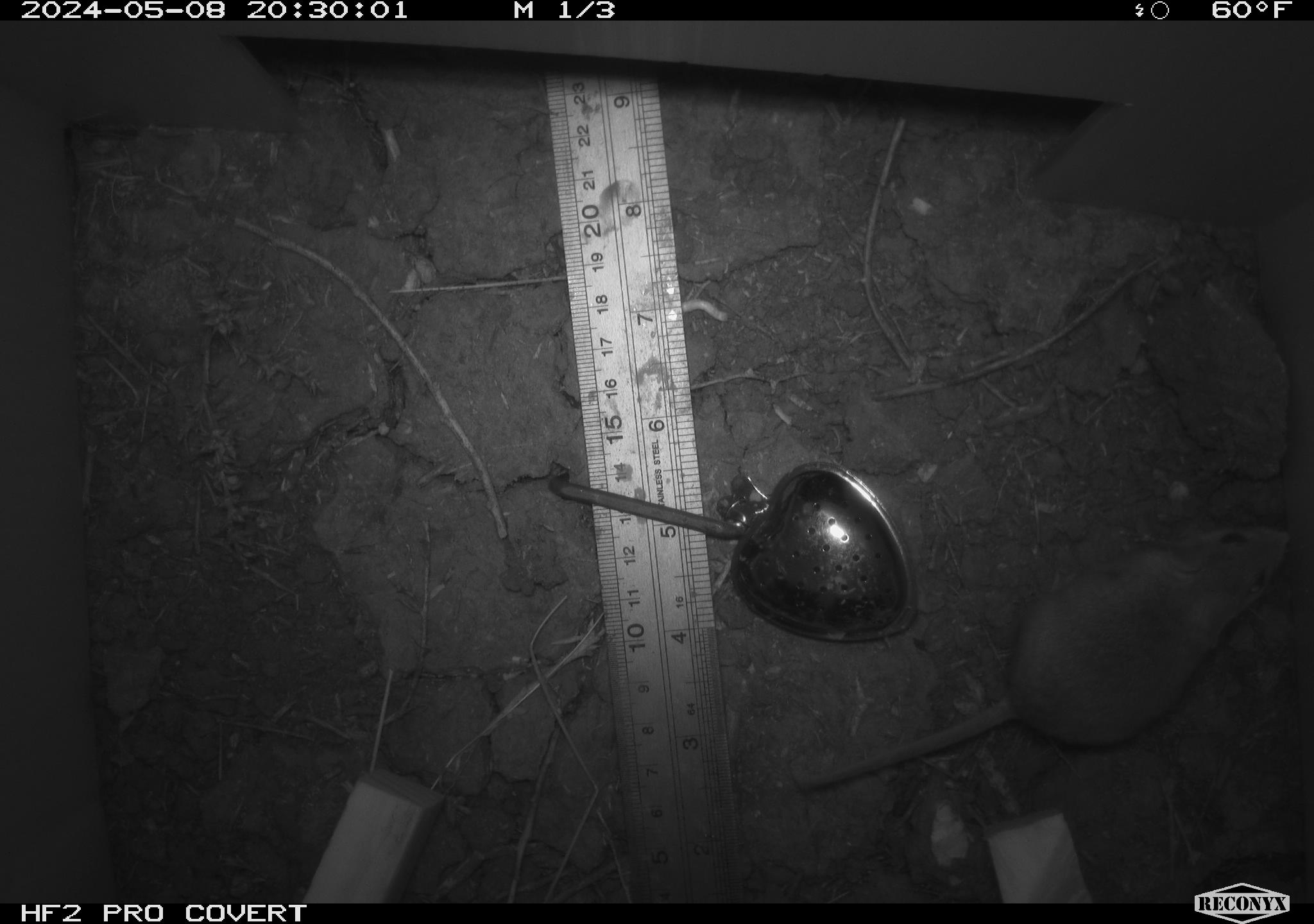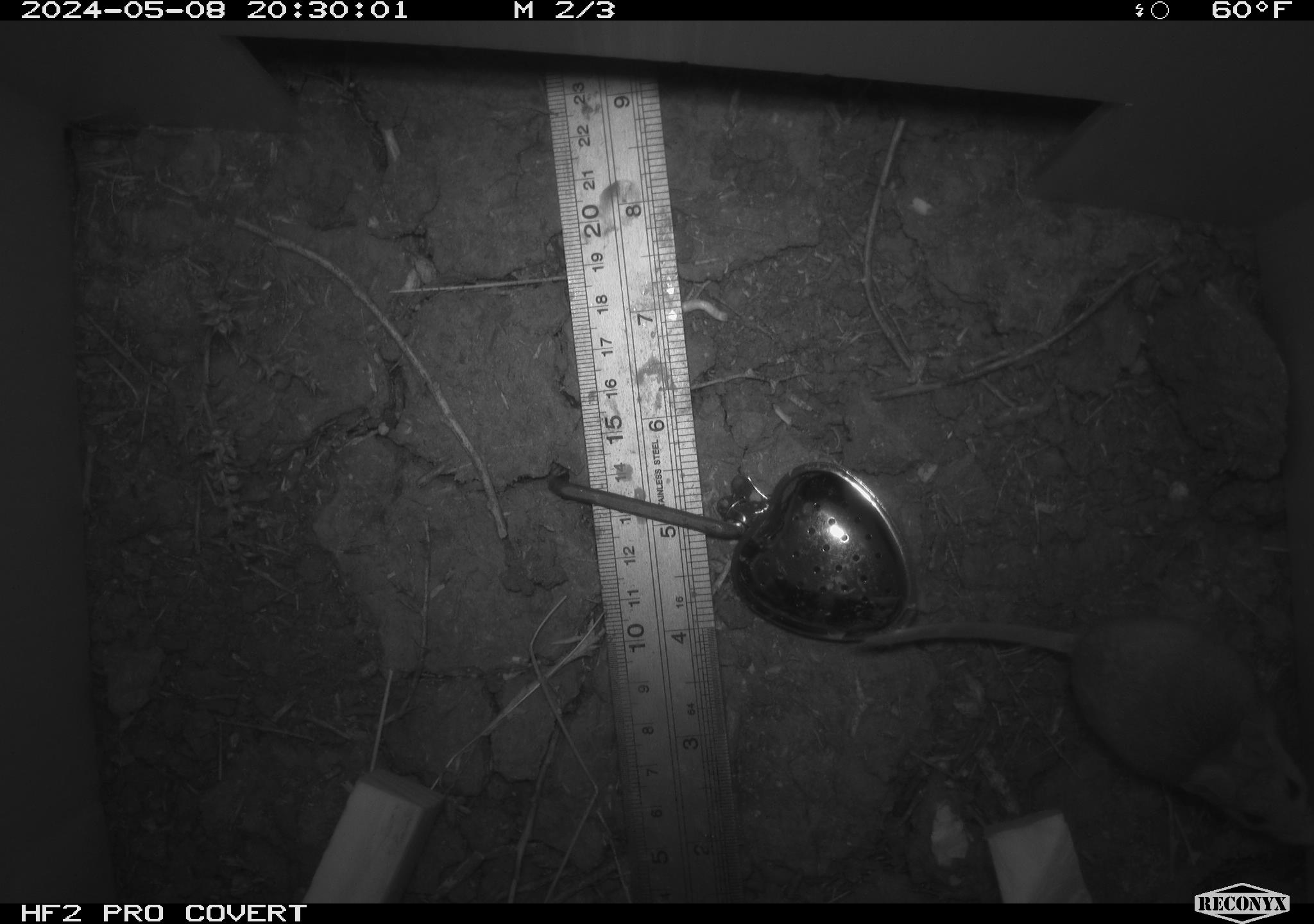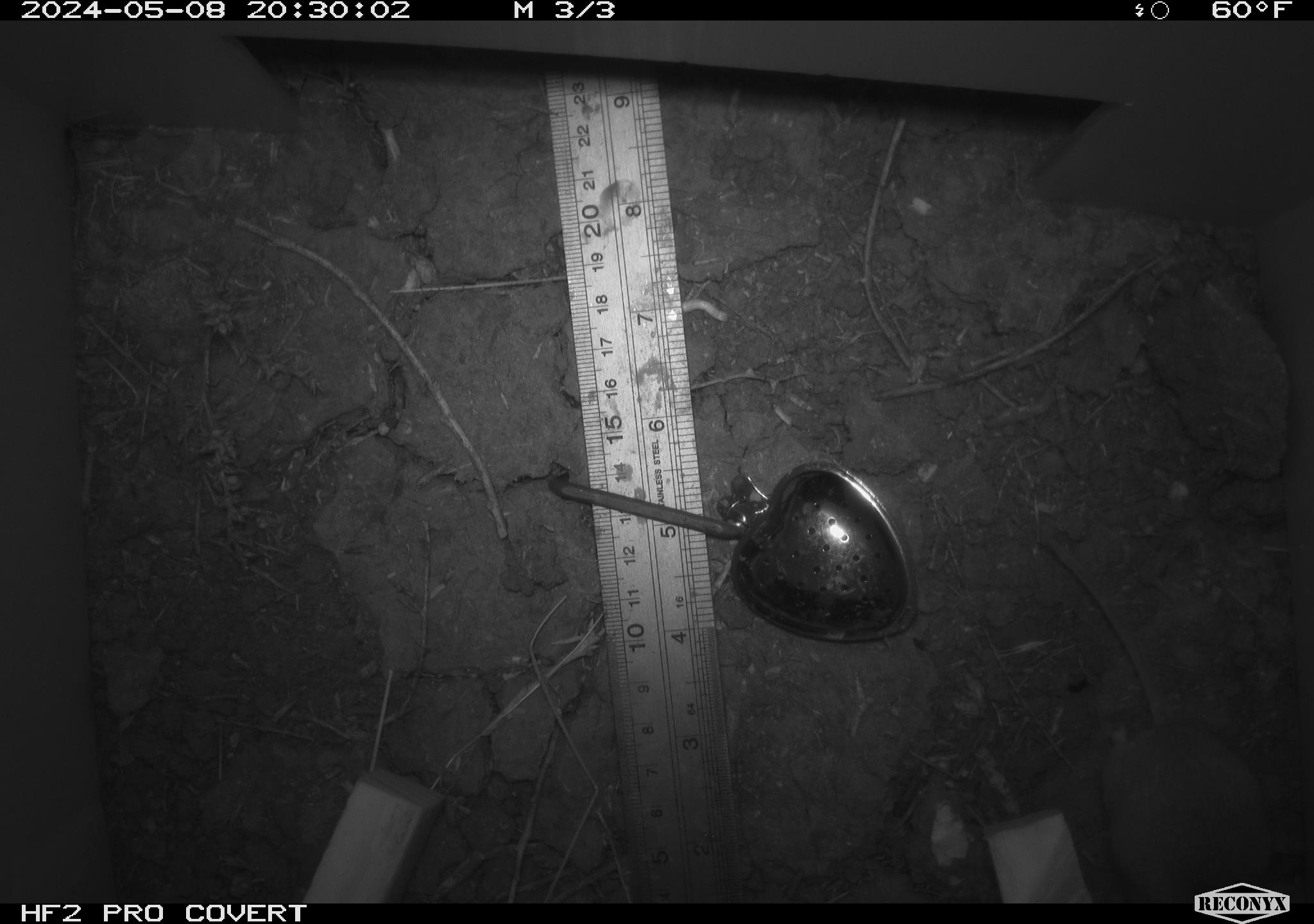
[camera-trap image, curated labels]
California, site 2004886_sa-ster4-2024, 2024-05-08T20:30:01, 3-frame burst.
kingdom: Animalia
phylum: Chordata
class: Mammalia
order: Rodentia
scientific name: Rodentia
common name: mouse species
Mouse species (Rodentia).